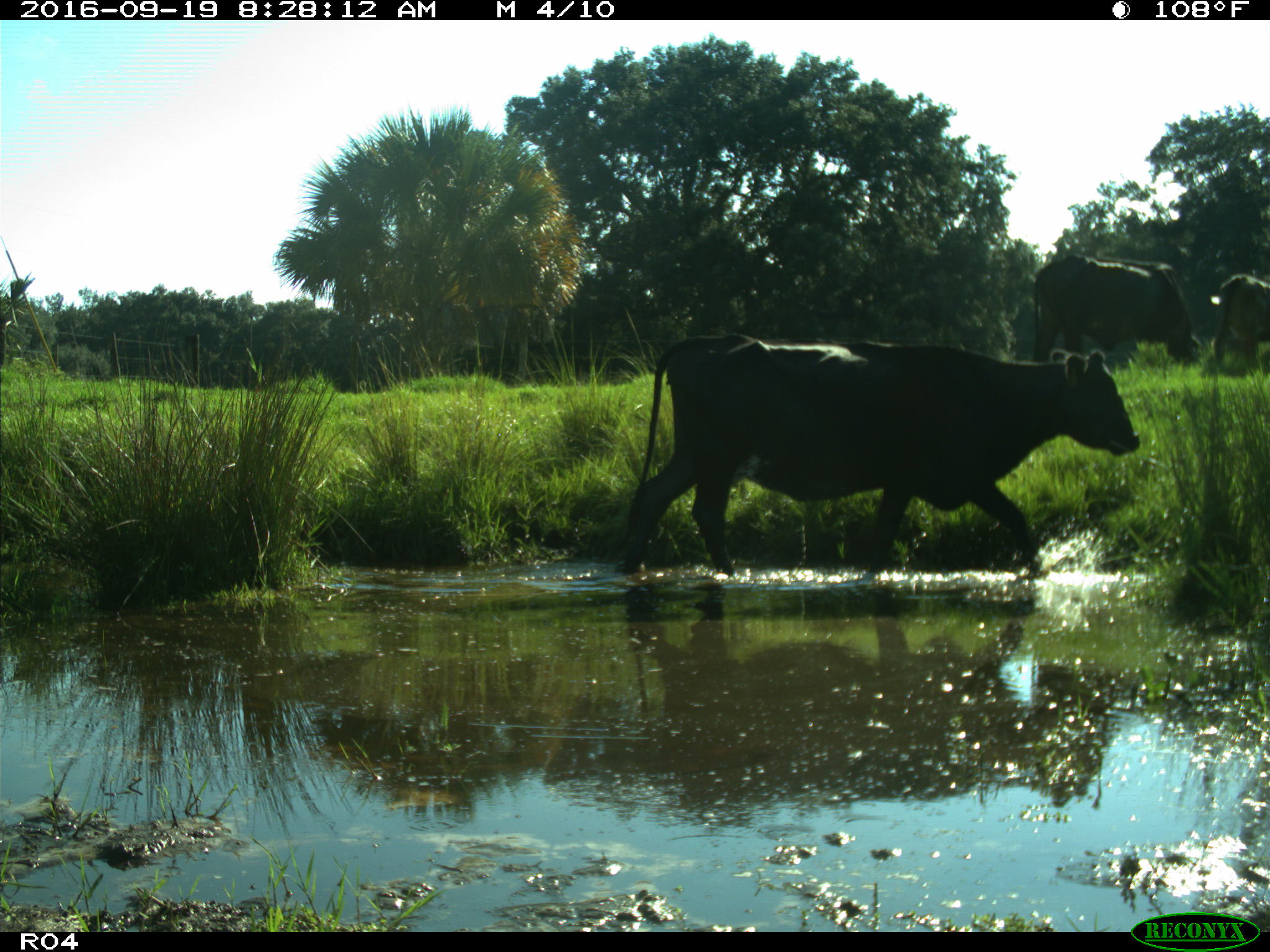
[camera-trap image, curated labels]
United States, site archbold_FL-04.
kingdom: Animalia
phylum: Chordata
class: Mammalia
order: Artiodactyla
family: Bovidae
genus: Bos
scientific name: Bos taurus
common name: domestic cow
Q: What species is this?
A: Bos taurus (domestic cow).